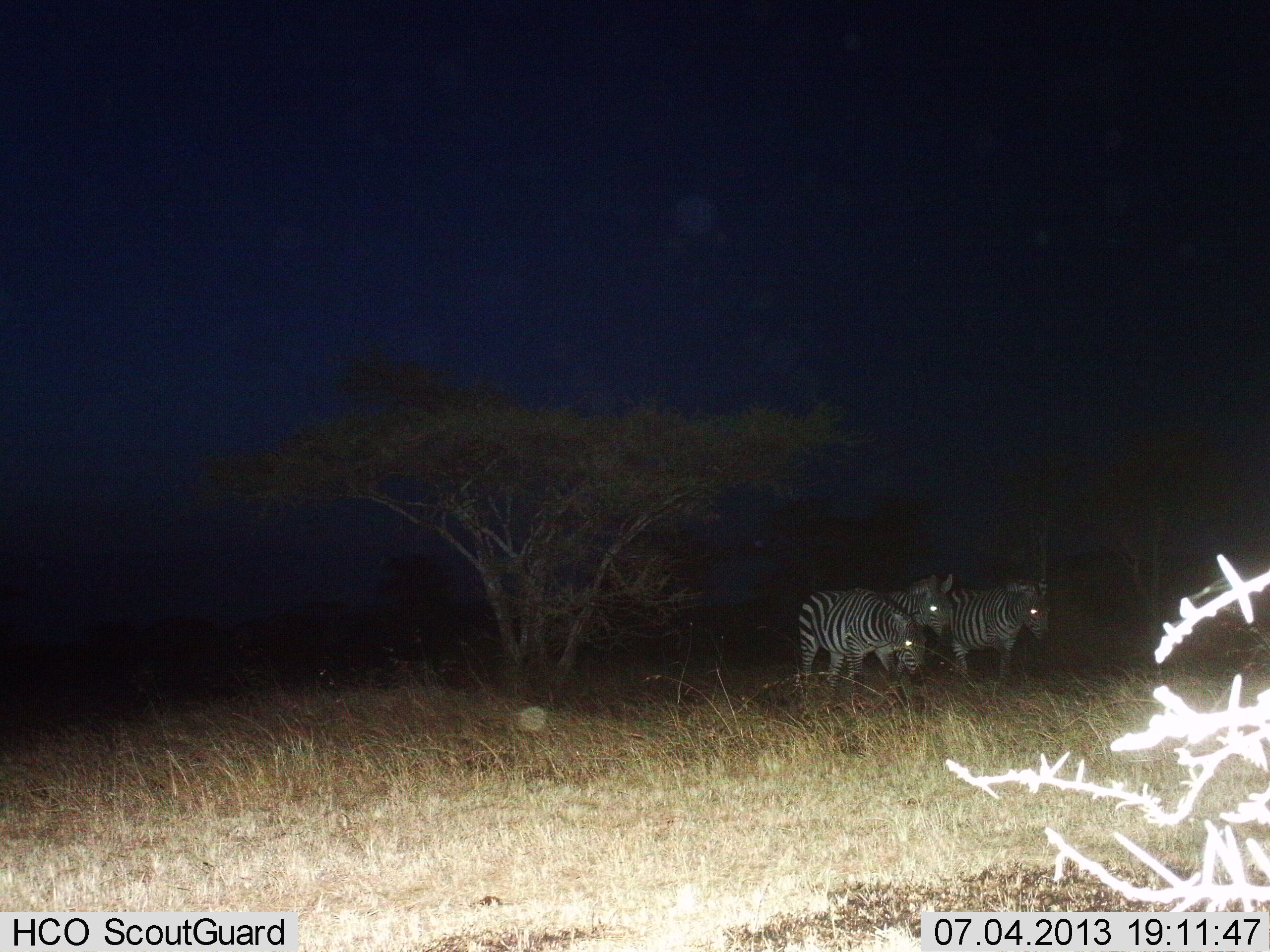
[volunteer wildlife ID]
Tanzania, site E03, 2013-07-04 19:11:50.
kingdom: Animalia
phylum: Chordata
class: Mammalia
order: Perissodactyla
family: Equidae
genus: Equus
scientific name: Equus quagga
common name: plains zebra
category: zebra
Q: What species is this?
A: Zebra (plains zebra) (Equus quagga).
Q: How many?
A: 3.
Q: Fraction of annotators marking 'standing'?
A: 80%.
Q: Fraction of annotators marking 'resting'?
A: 0%.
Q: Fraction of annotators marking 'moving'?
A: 9%.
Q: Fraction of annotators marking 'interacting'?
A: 6%.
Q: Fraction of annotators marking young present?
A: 3%.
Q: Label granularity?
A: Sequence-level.